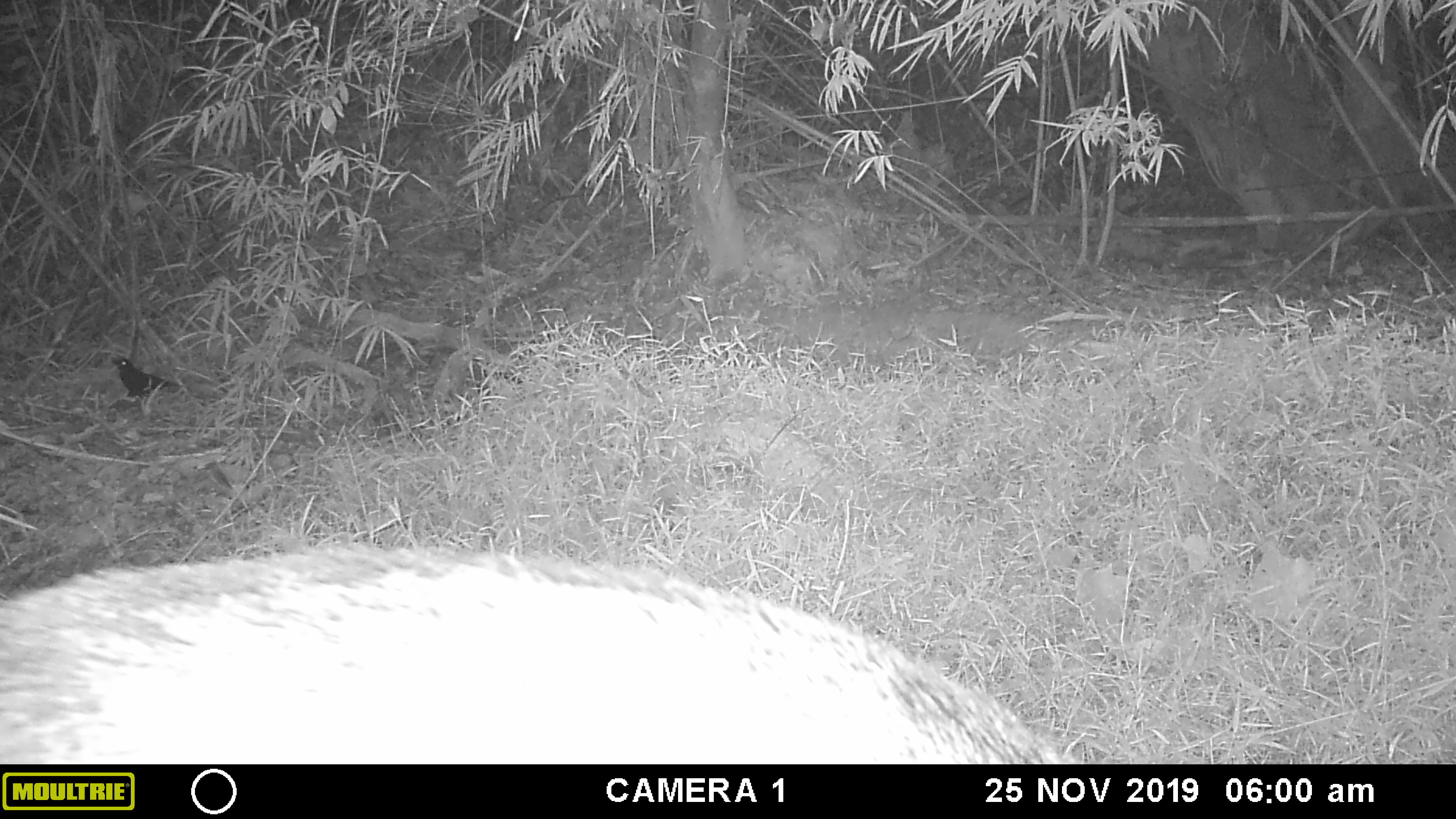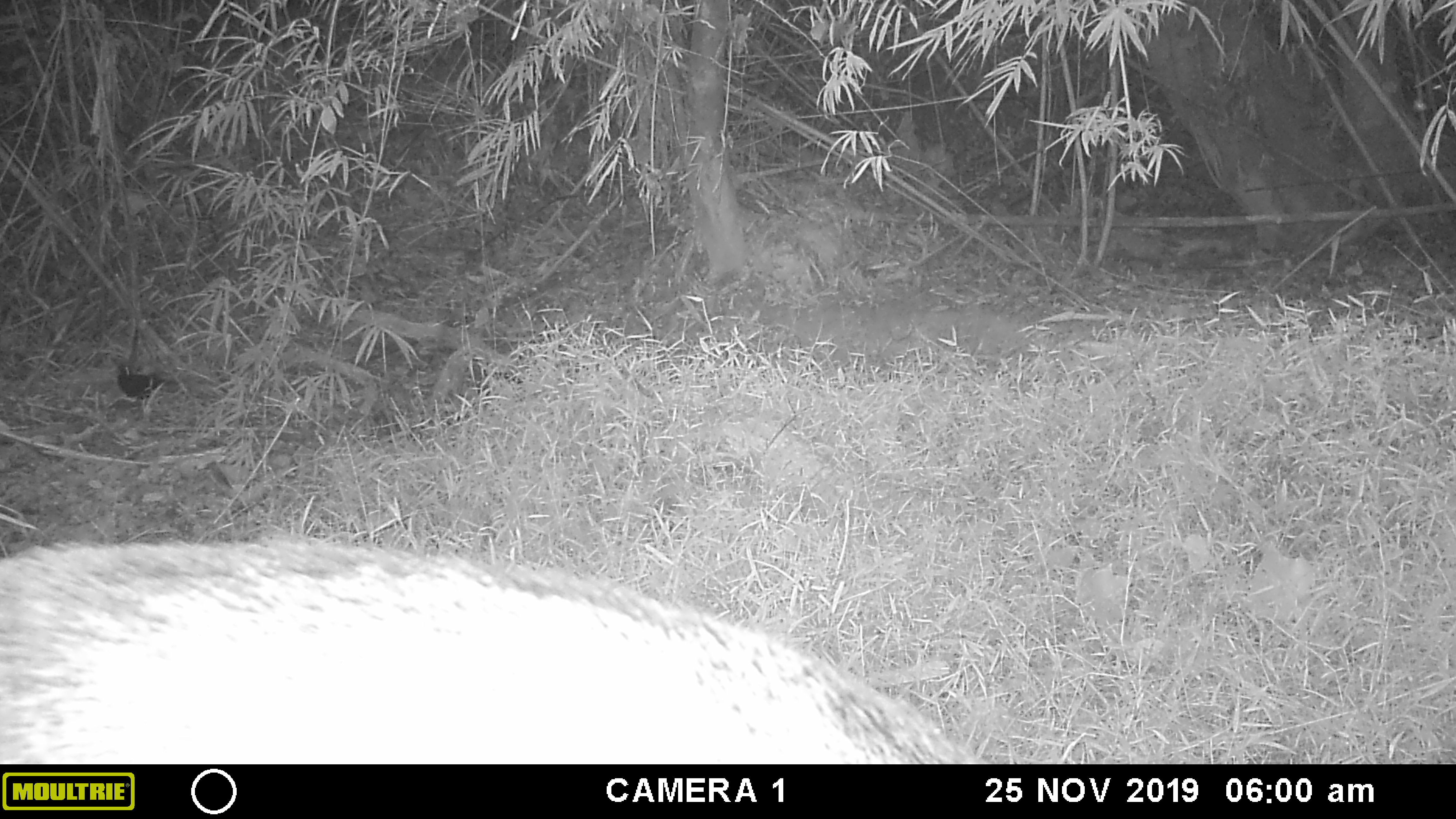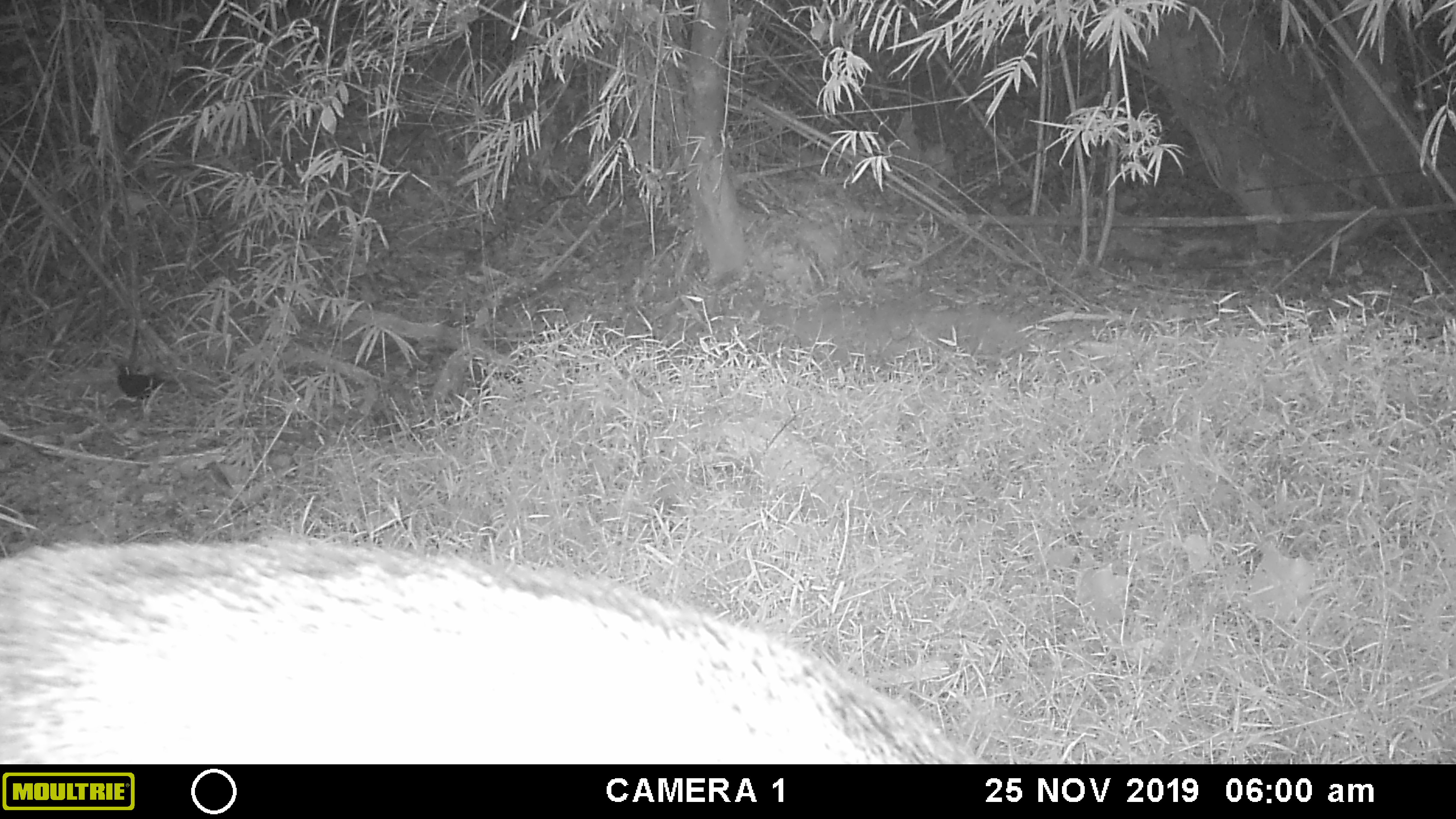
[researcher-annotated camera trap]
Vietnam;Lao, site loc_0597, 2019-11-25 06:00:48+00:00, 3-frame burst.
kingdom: Animalia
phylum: Chordata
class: Mammalia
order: Artiodactyla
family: Suidae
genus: Sus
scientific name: Sus scrofa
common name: eurasian wild pig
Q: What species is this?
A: Eurasian wild pig (Sus scrofa).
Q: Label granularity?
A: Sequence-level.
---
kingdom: Animalia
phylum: Chordata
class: Aves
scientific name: Aves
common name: bird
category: unidentified bird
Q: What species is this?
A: Unidentified bird (bird) (Aves).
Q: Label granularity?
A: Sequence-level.